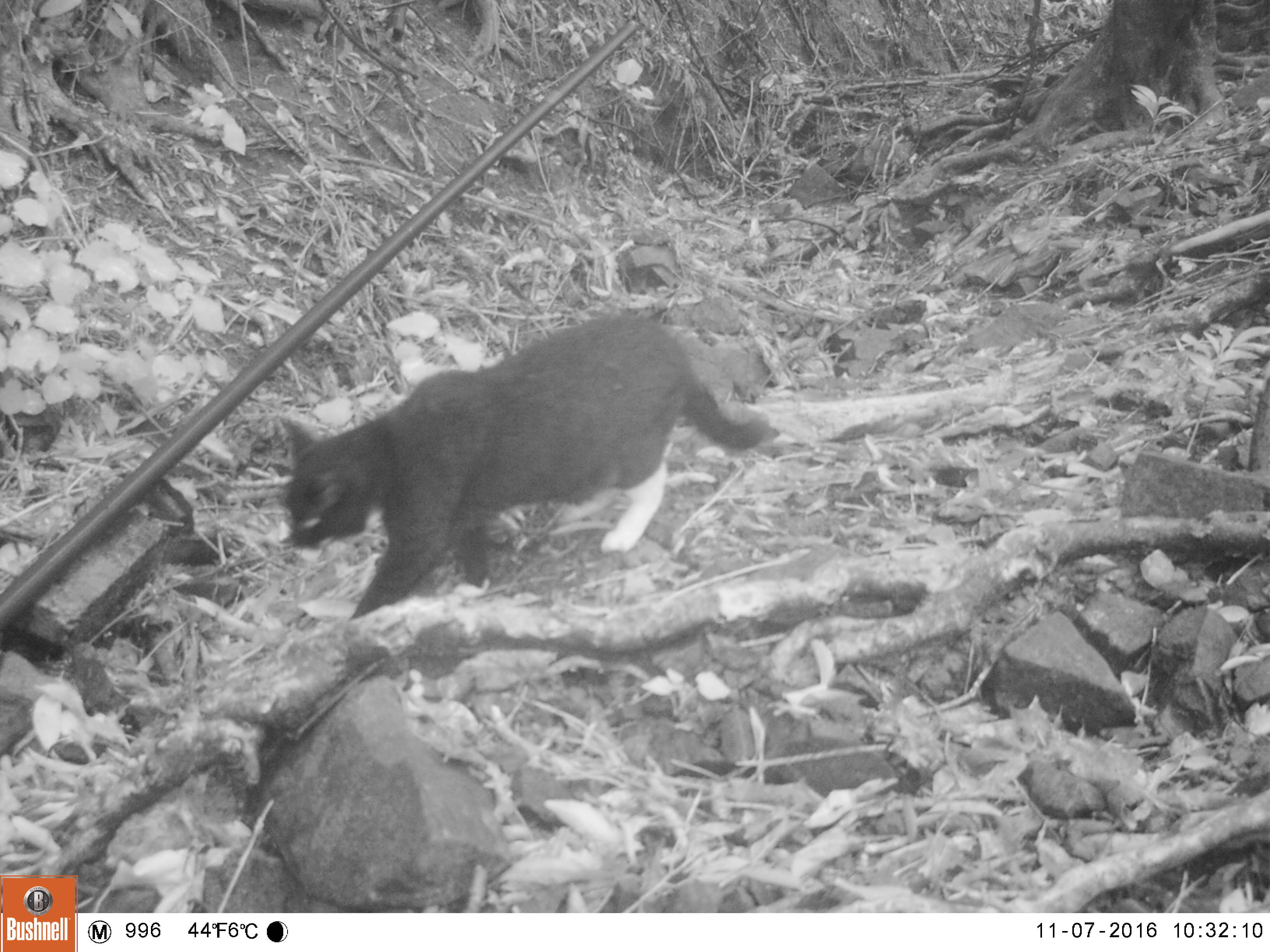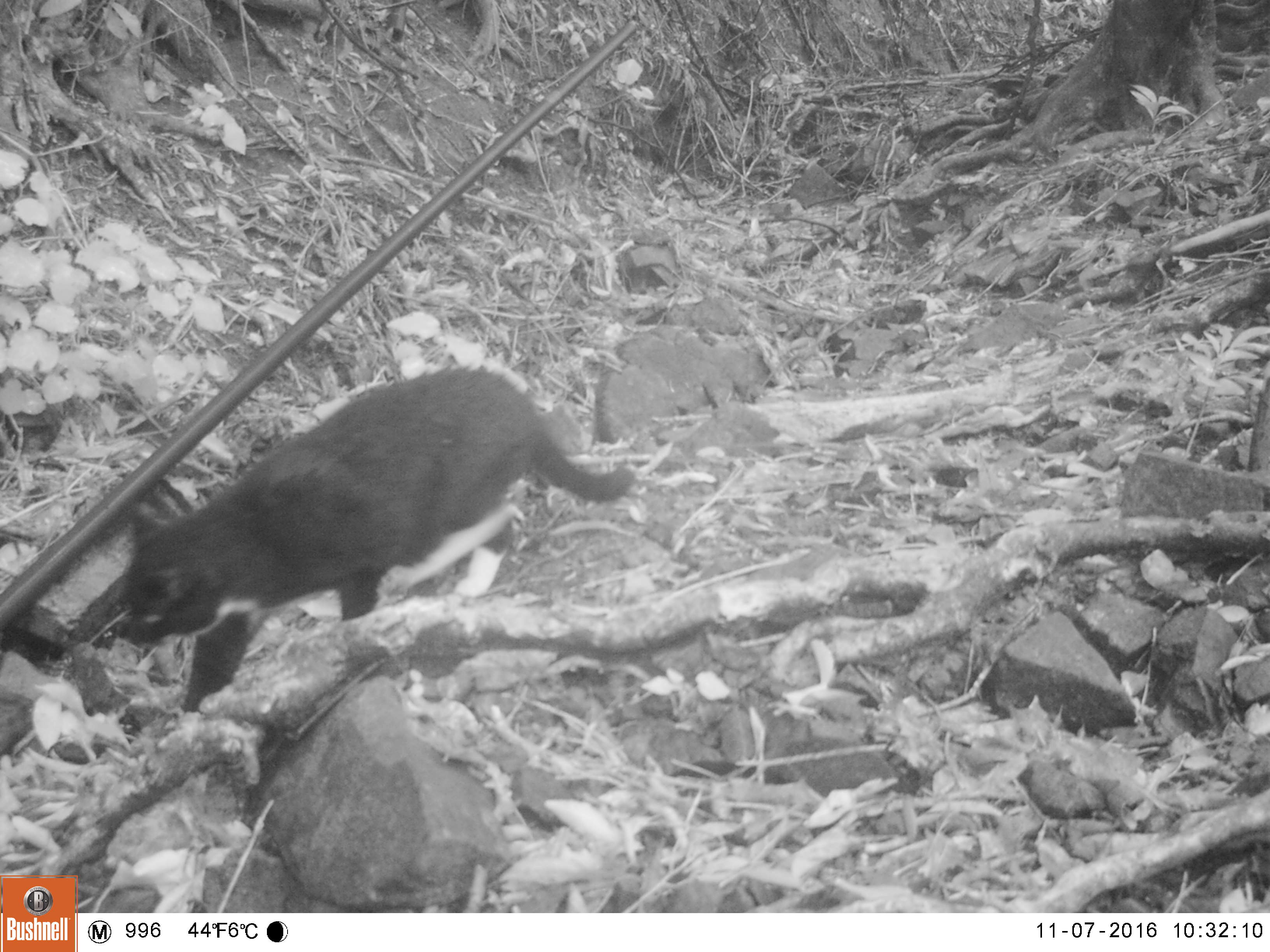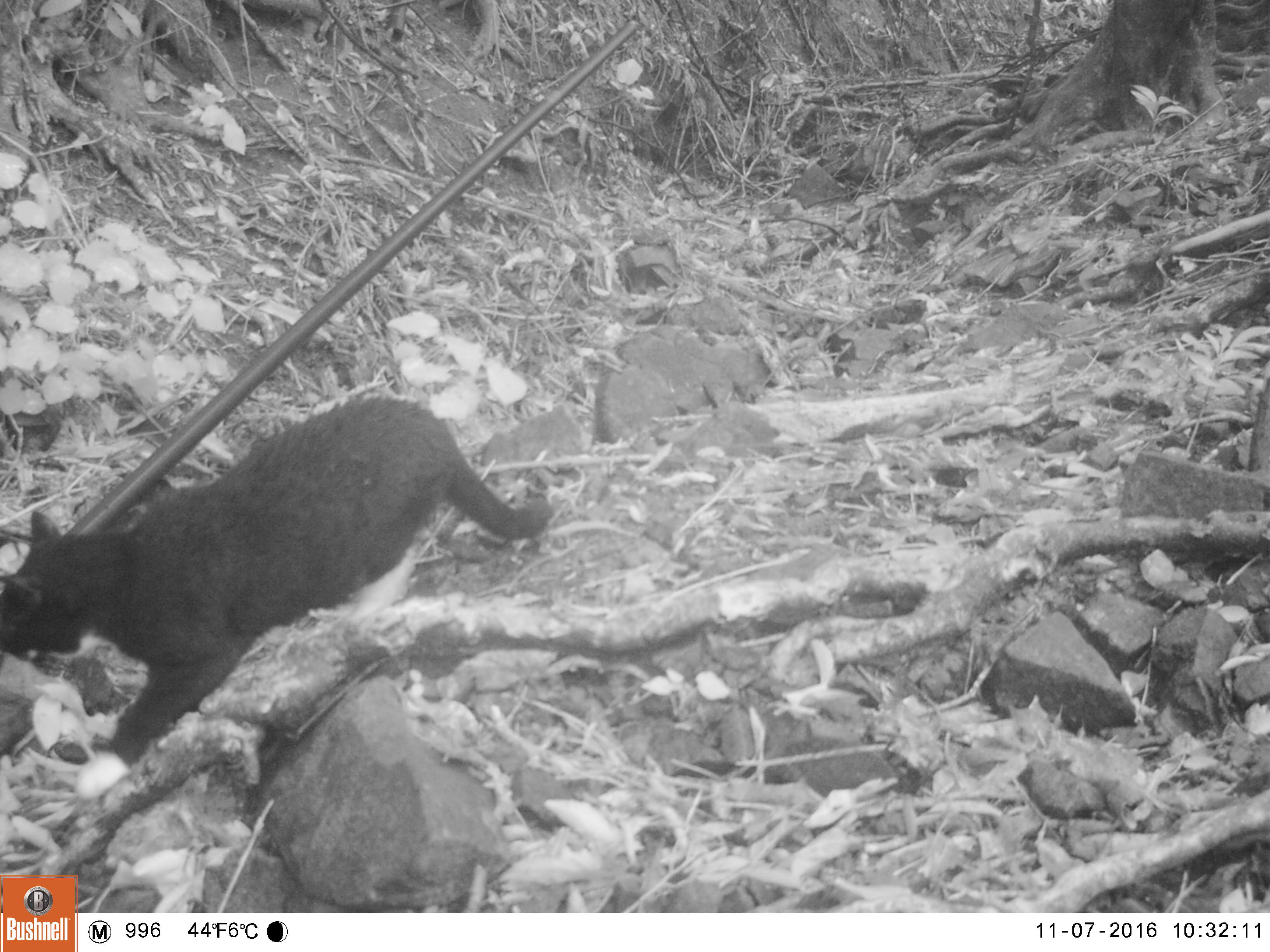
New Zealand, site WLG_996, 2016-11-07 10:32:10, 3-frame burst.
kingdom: Animalia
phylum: Chordata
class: Mammalia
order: Carnivora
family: Felidae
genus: Felis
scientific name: Felis catus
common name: domestic cat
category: cat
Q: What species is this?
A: Cat (domestic cat) (Felis catus).